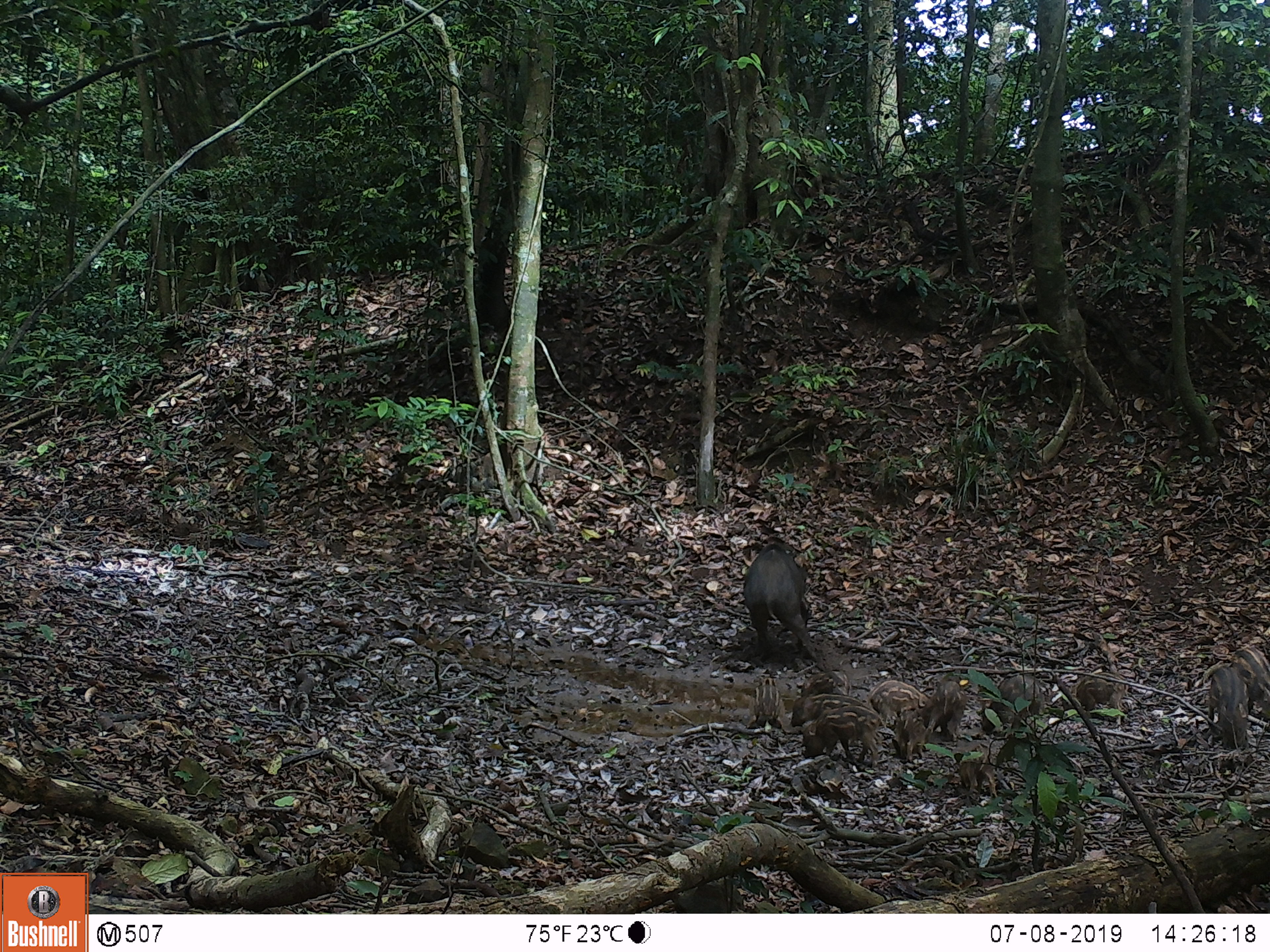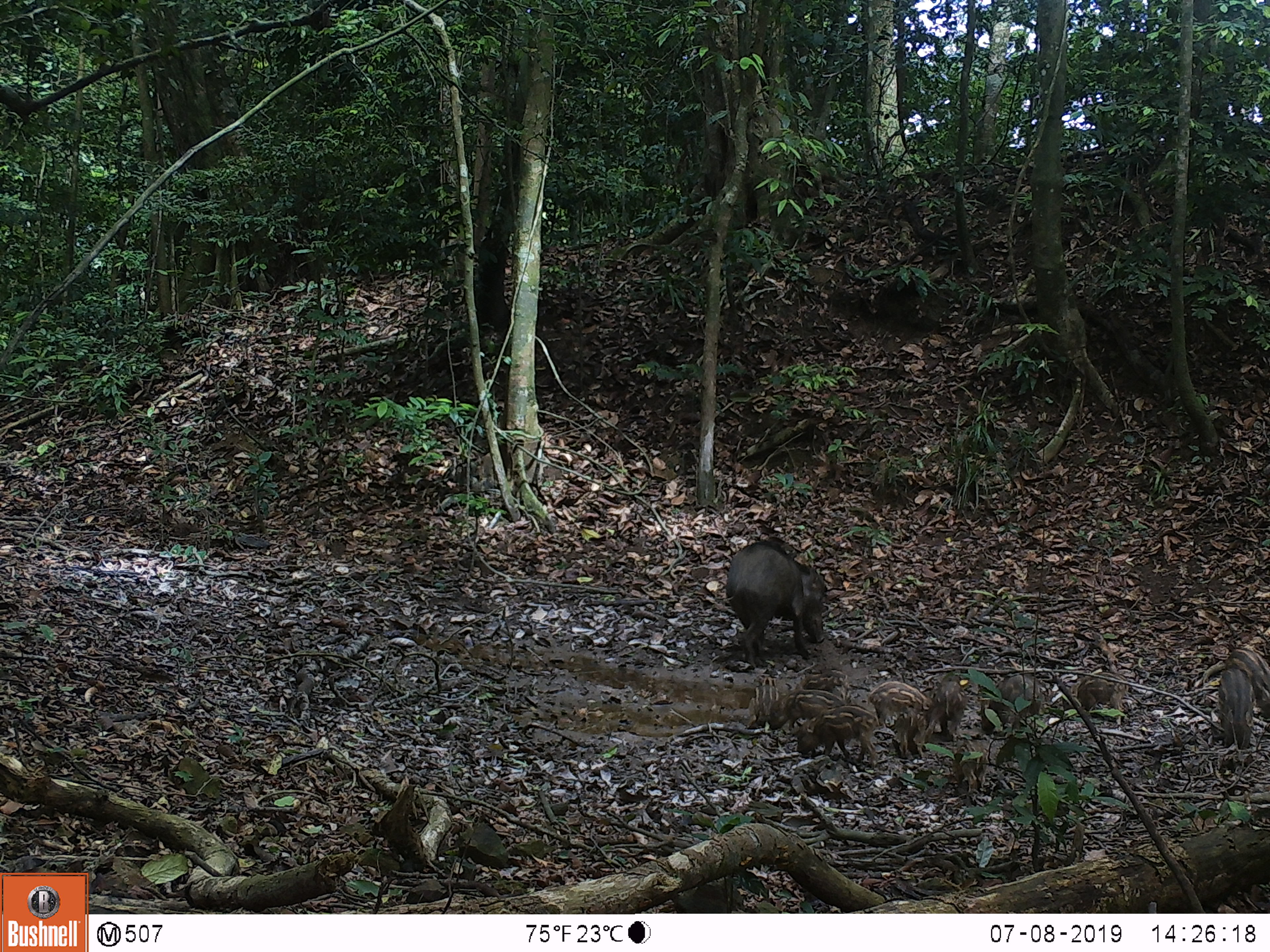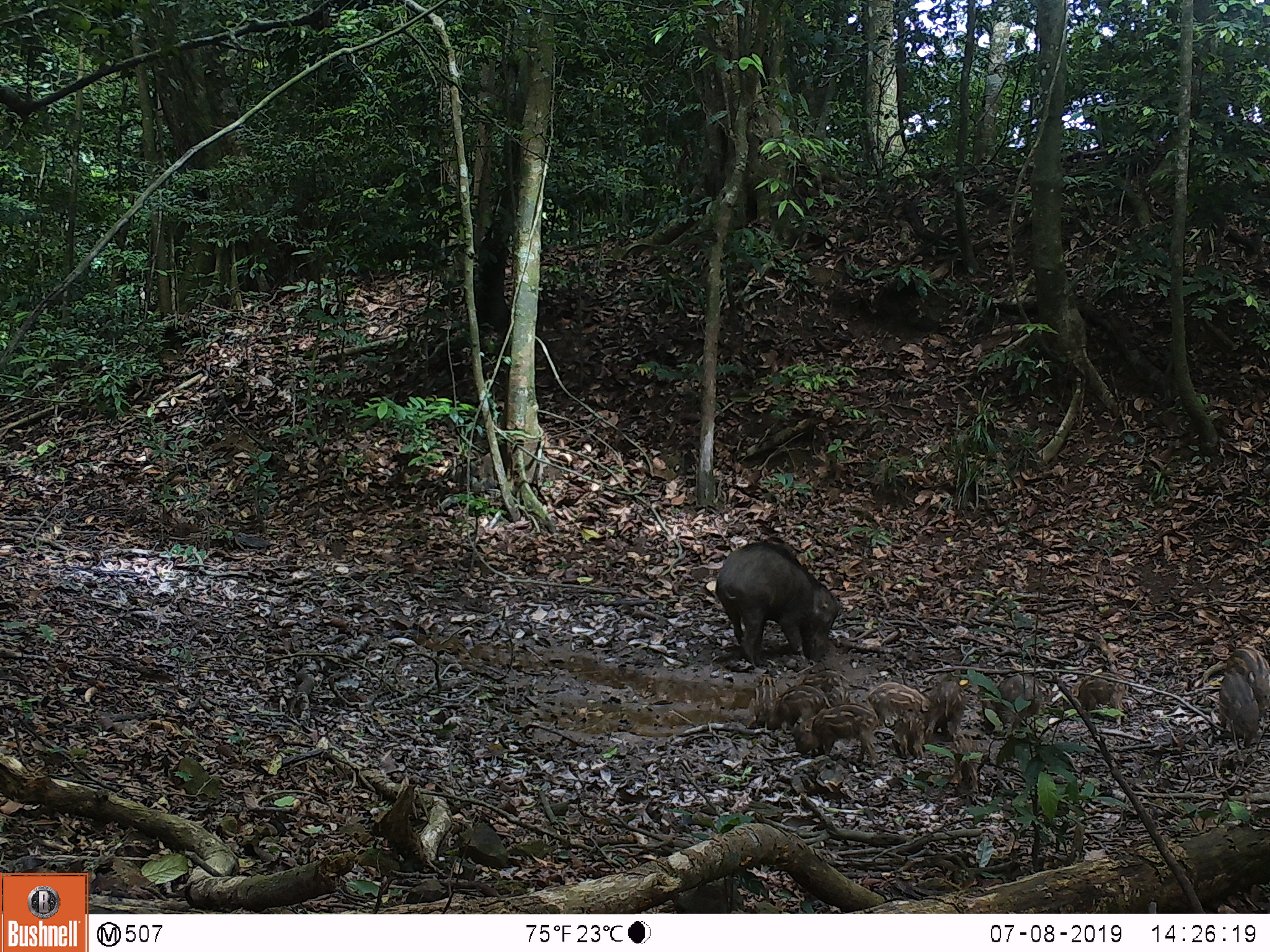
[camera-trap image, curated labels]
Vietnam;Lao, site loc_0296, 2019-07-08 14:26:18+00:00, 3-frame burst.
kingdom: Animalia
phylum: Chordata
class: Mammalia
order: Artiodactyla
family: Suidae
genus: Sus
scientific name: Sus scrofa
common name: eurasian wild pig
Eurasian wild pig (Sus scrofa). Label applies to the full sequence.